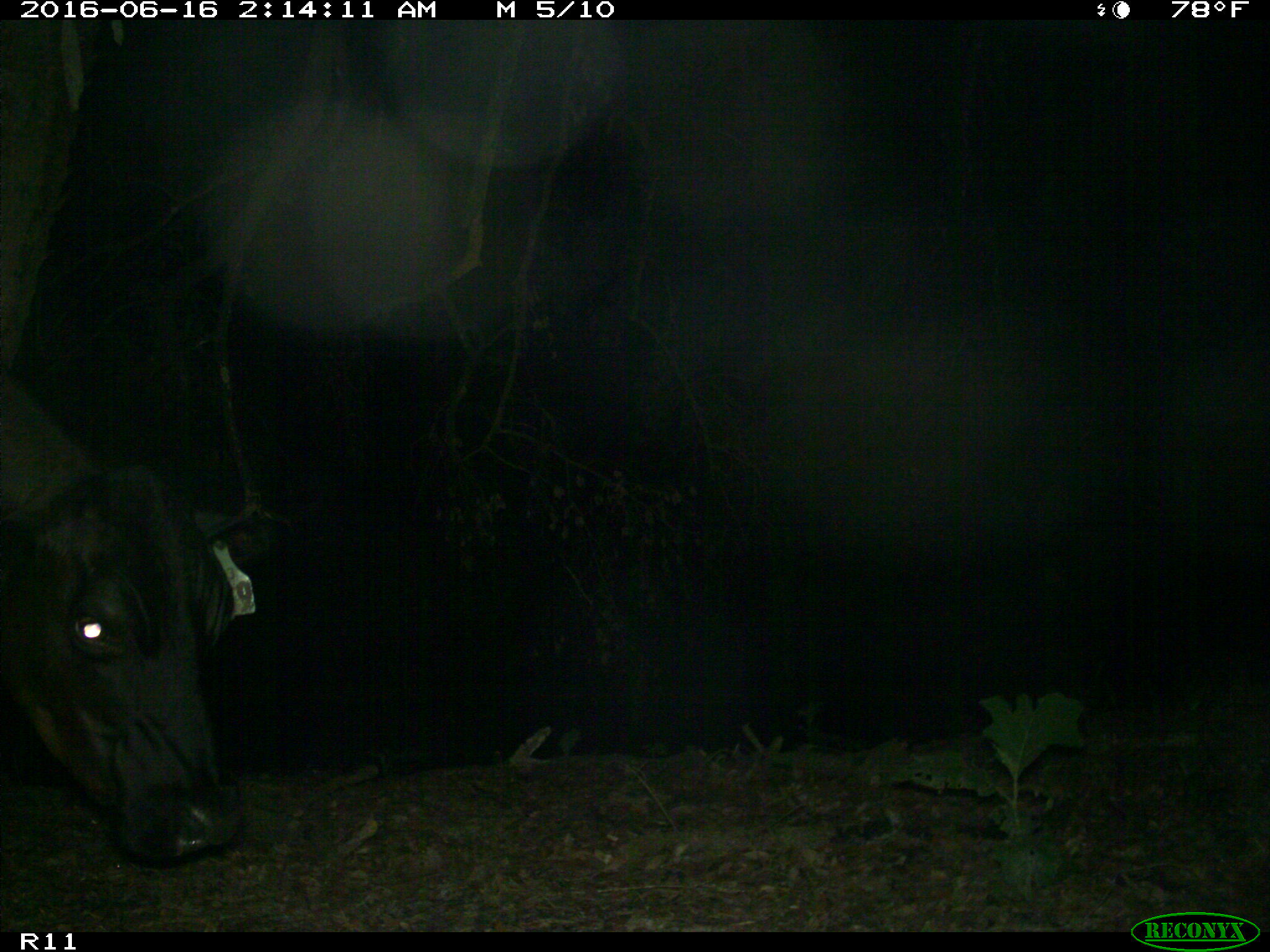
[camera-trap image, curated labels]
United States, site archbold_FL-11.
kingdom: Animalia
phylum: Chordata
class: Mammalia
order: Artiodactyla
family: Bovidae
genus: Bos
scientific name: Bos taurus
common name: domestic cow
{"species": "Bos taurus (domestic cow)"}